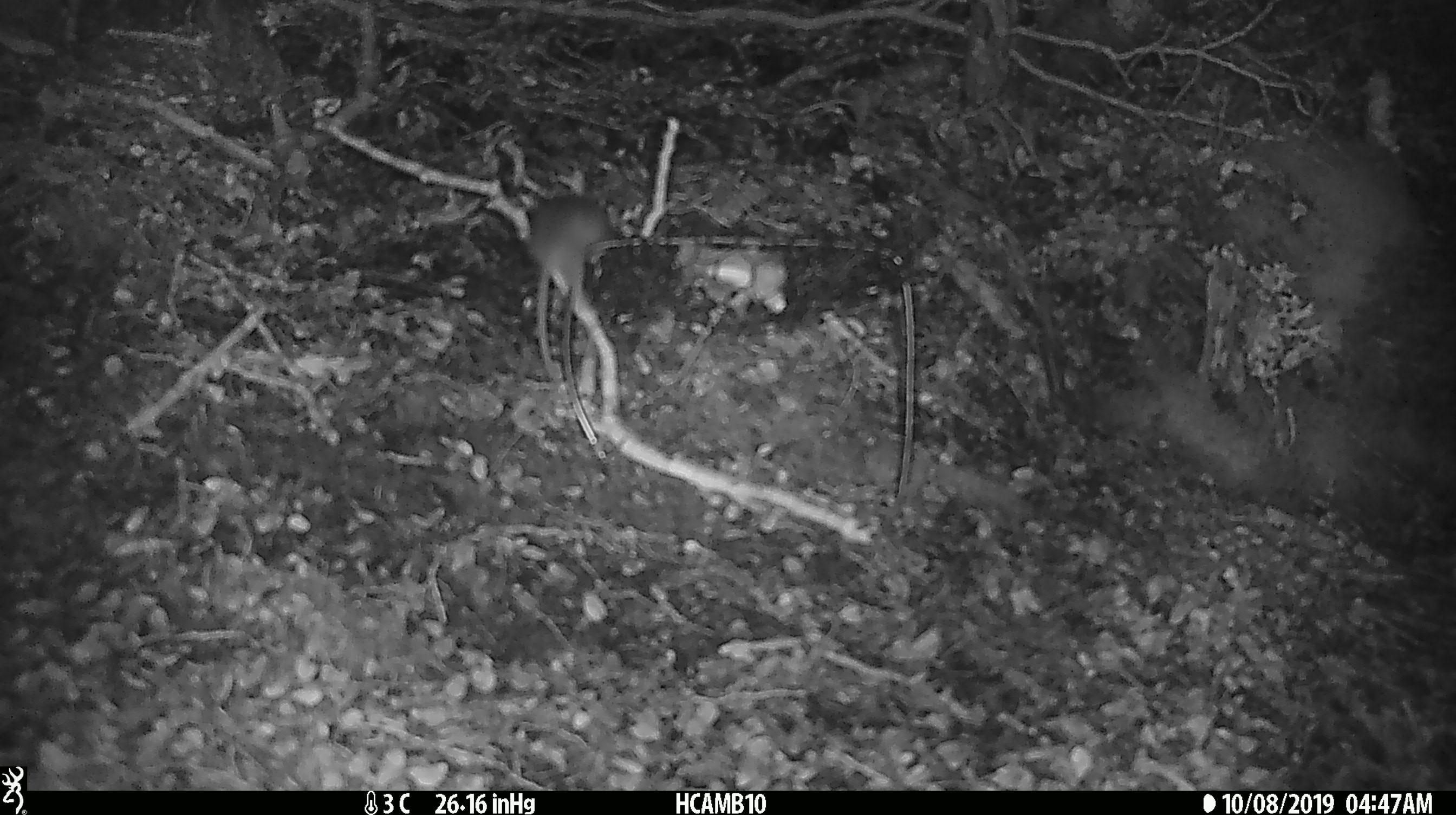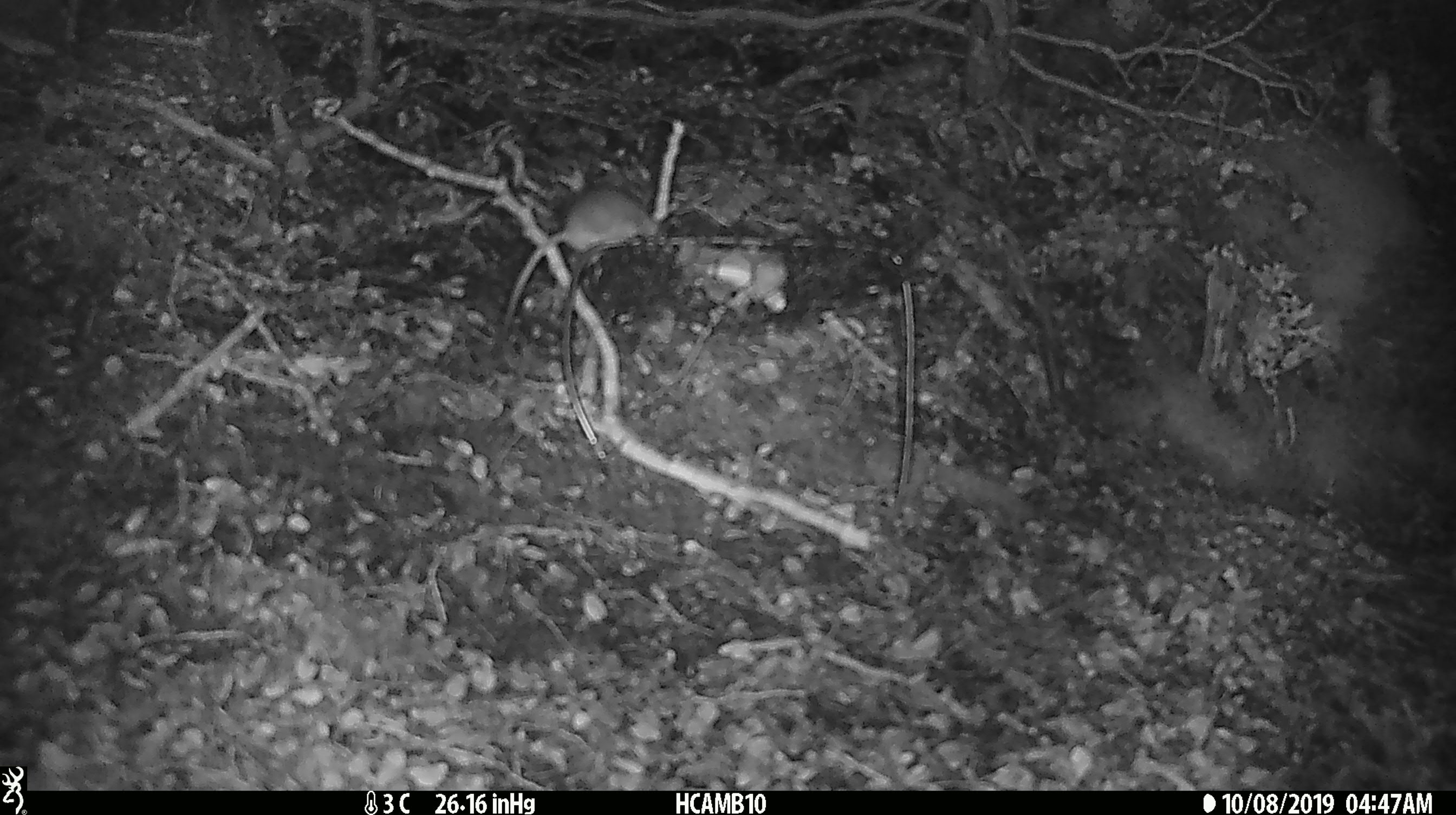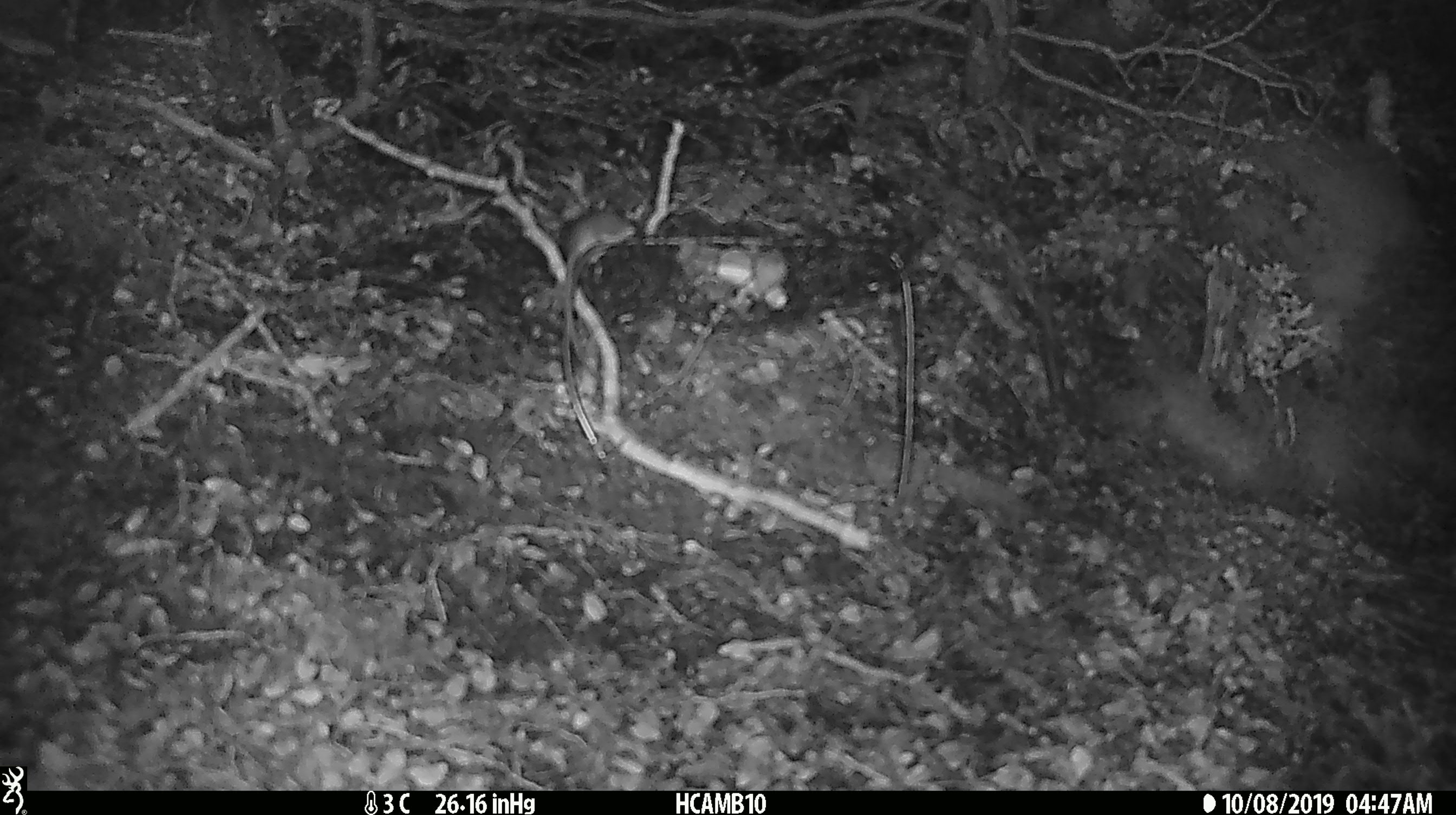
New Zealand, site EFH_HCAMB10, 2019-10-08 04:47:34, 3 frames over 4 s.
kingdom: Animalia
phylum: Chordata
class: Mammalia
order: Rodentia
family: Muridae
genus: Mus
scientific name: Mus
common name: mouse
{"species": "mouse (Mus)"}